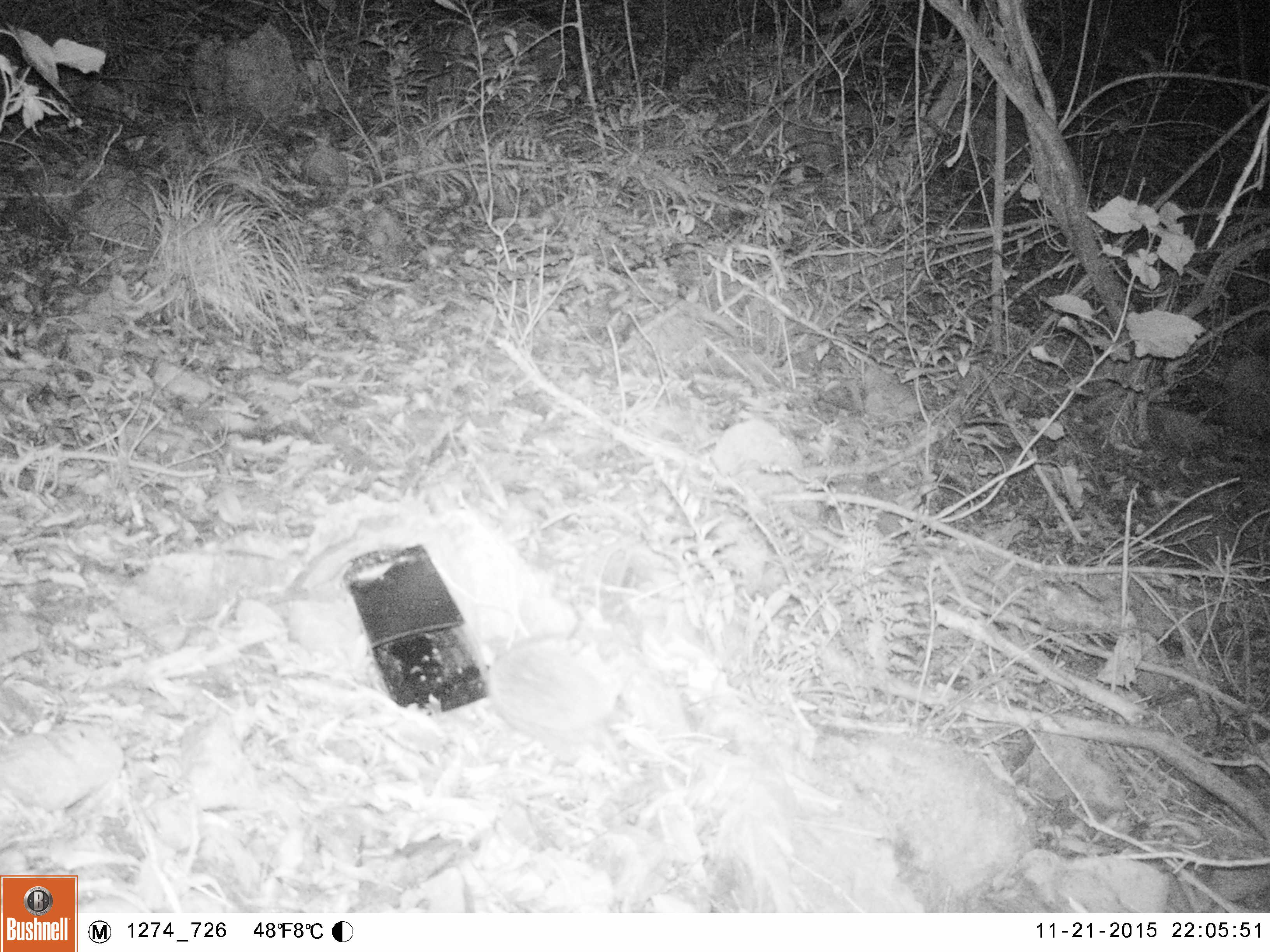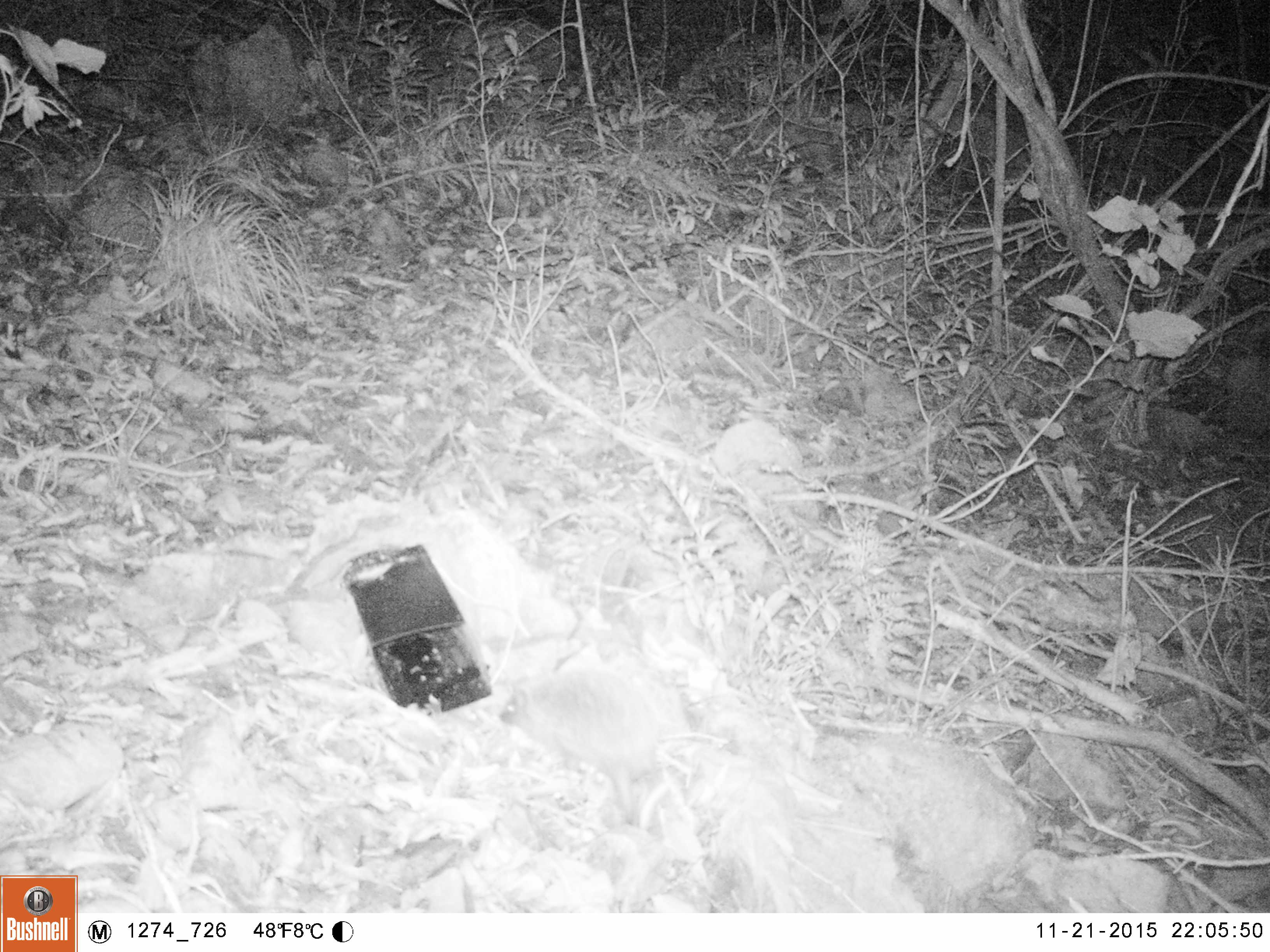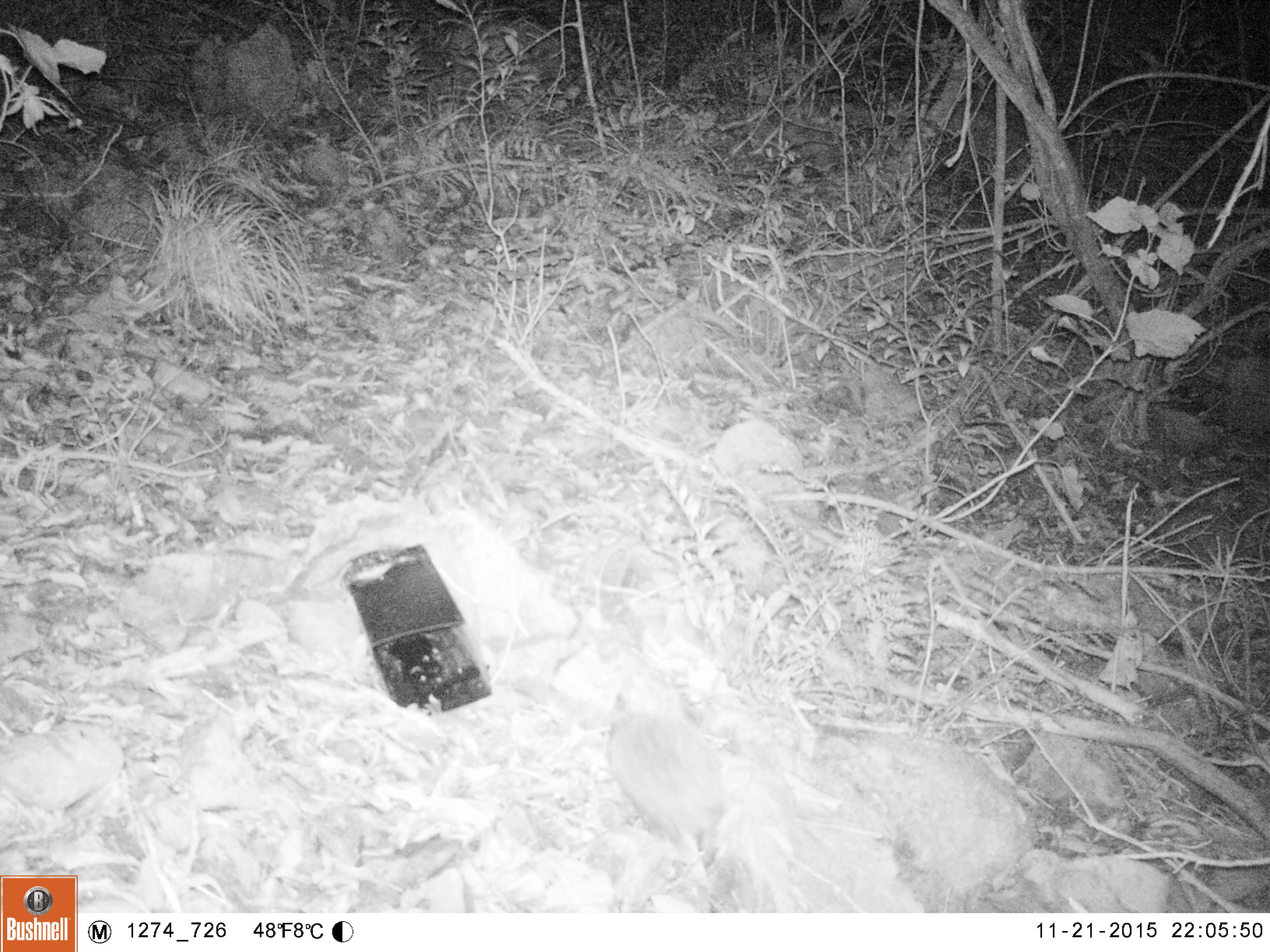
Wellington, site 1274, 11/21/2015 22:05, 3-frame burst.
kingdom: Animalia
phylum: Chordata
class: Mammalia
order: Eulipotyphla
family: Erinaceidae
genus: Erinaceus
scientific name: Erinaceus europaeus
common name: hedgehog